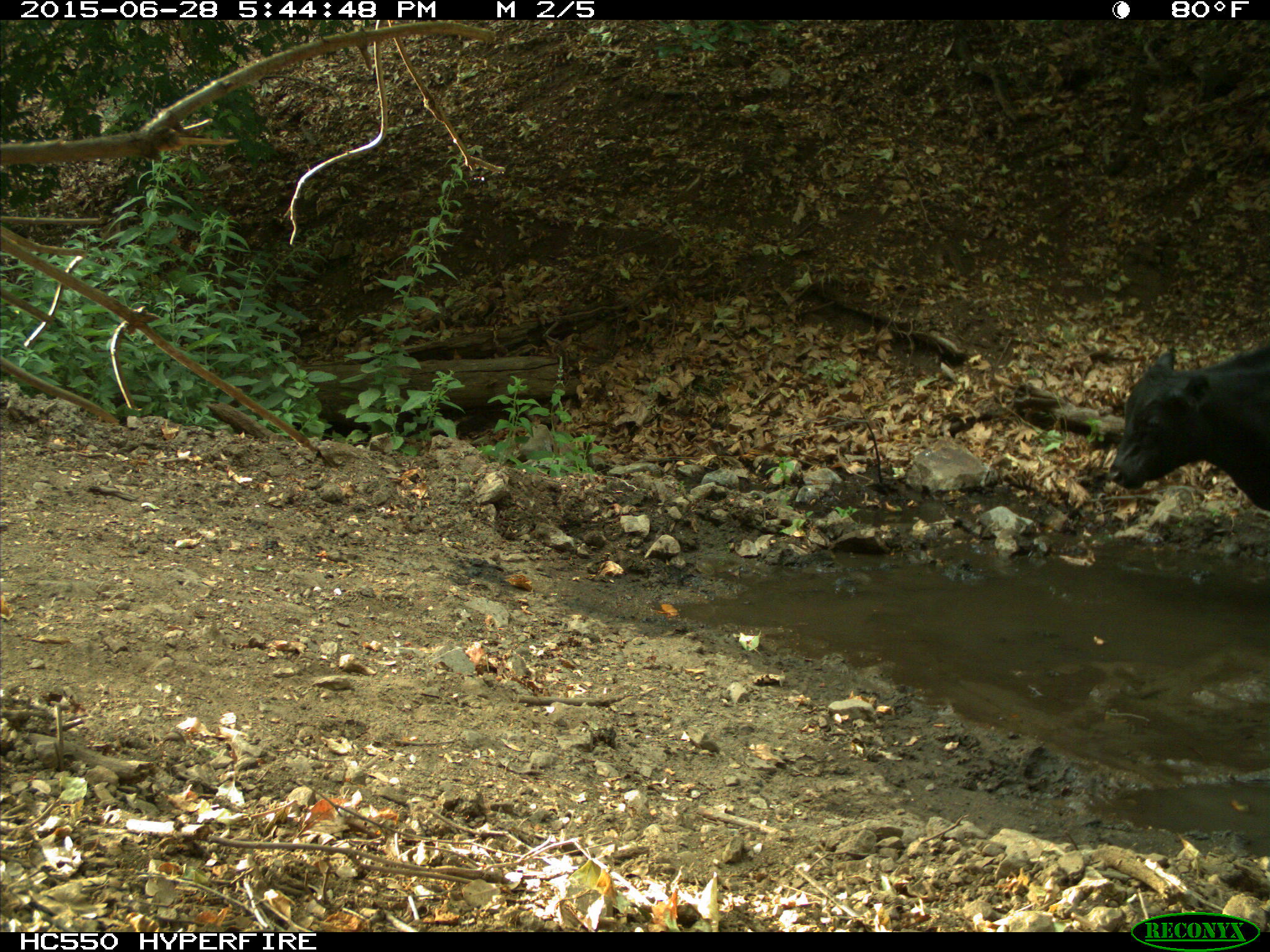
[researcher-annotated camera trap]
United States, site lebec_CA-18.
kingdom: Animalia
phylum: Chordata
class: Mammalia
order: Artiodactyla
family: Bovidae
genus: Bos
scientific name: Bos taurus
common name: domestic cow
Bos taurus (domestic cow).